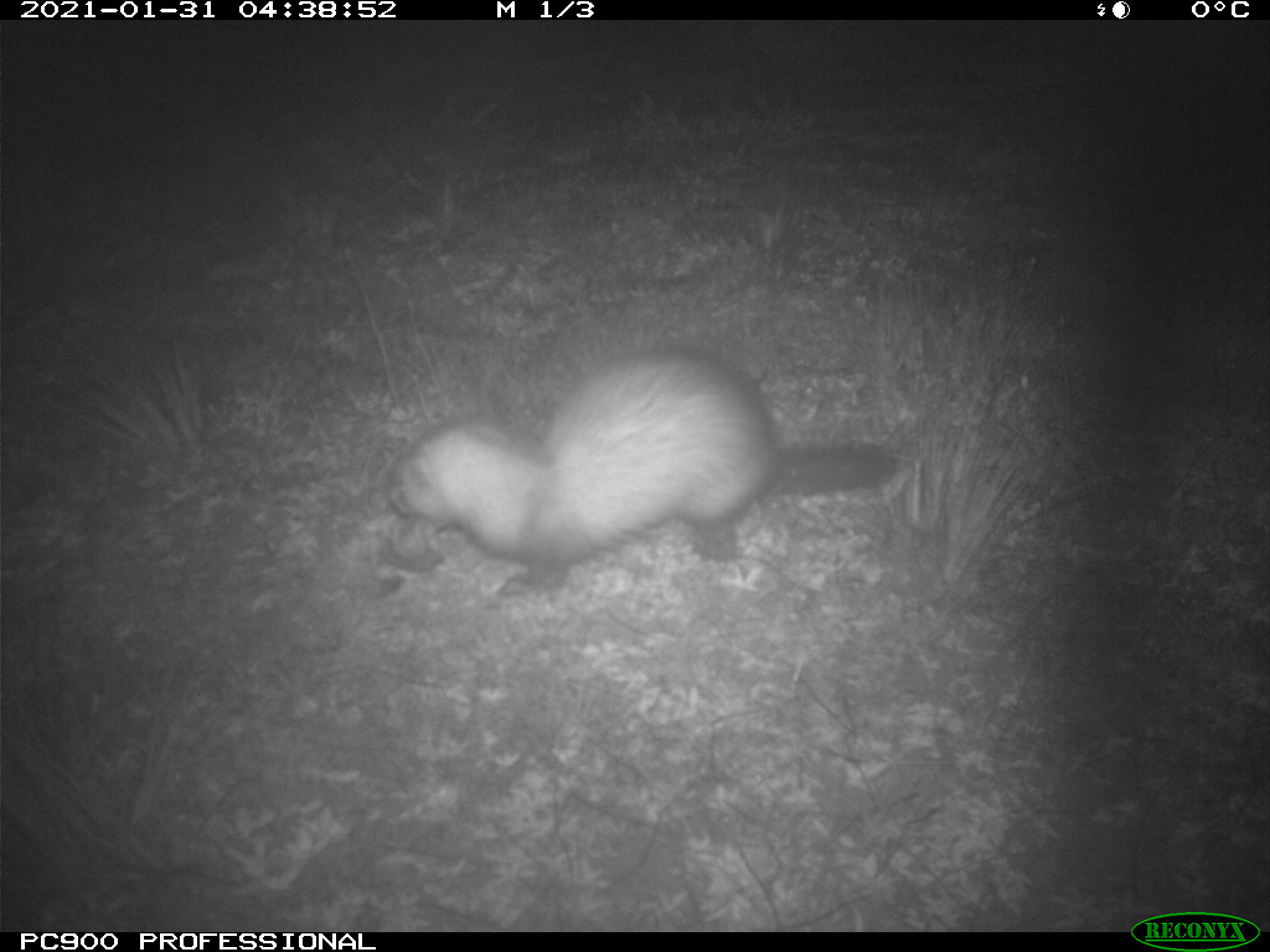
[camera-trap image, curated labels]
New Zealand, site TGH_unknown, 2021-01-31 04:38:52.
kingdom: Animalia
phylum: Chordata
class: Mammalia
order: Carnivora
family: Mustelidae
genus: Mustela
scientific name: Mustela furo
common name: ferret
Ferret (Mustela furo).